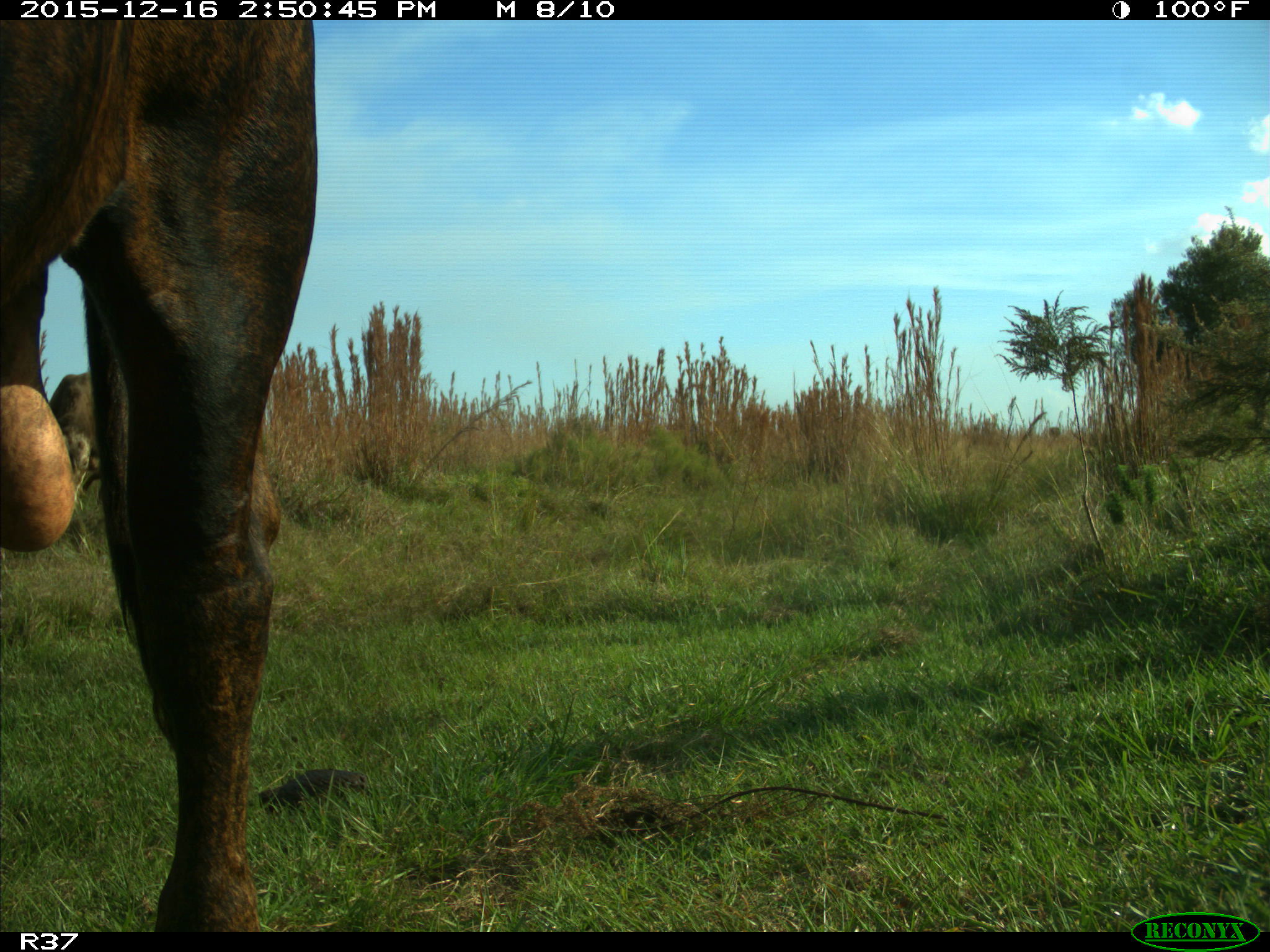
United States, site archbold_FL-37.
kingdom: Animalia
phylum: Chordata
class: Mammalia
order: Artiodactyla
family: Bovidae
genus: Bos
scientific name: Bos taurus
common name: domestic cow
Bos taurus (domestic cow).